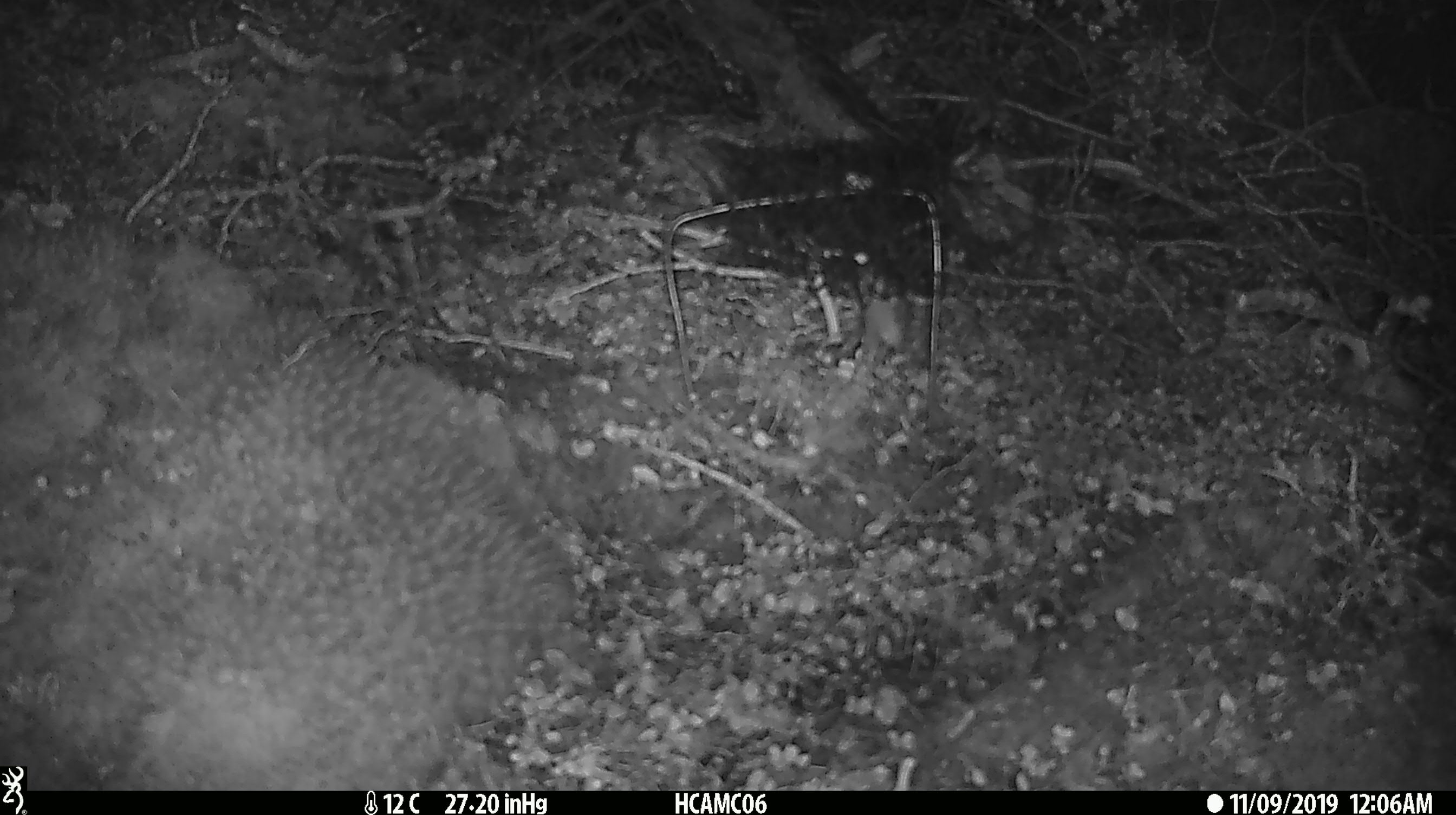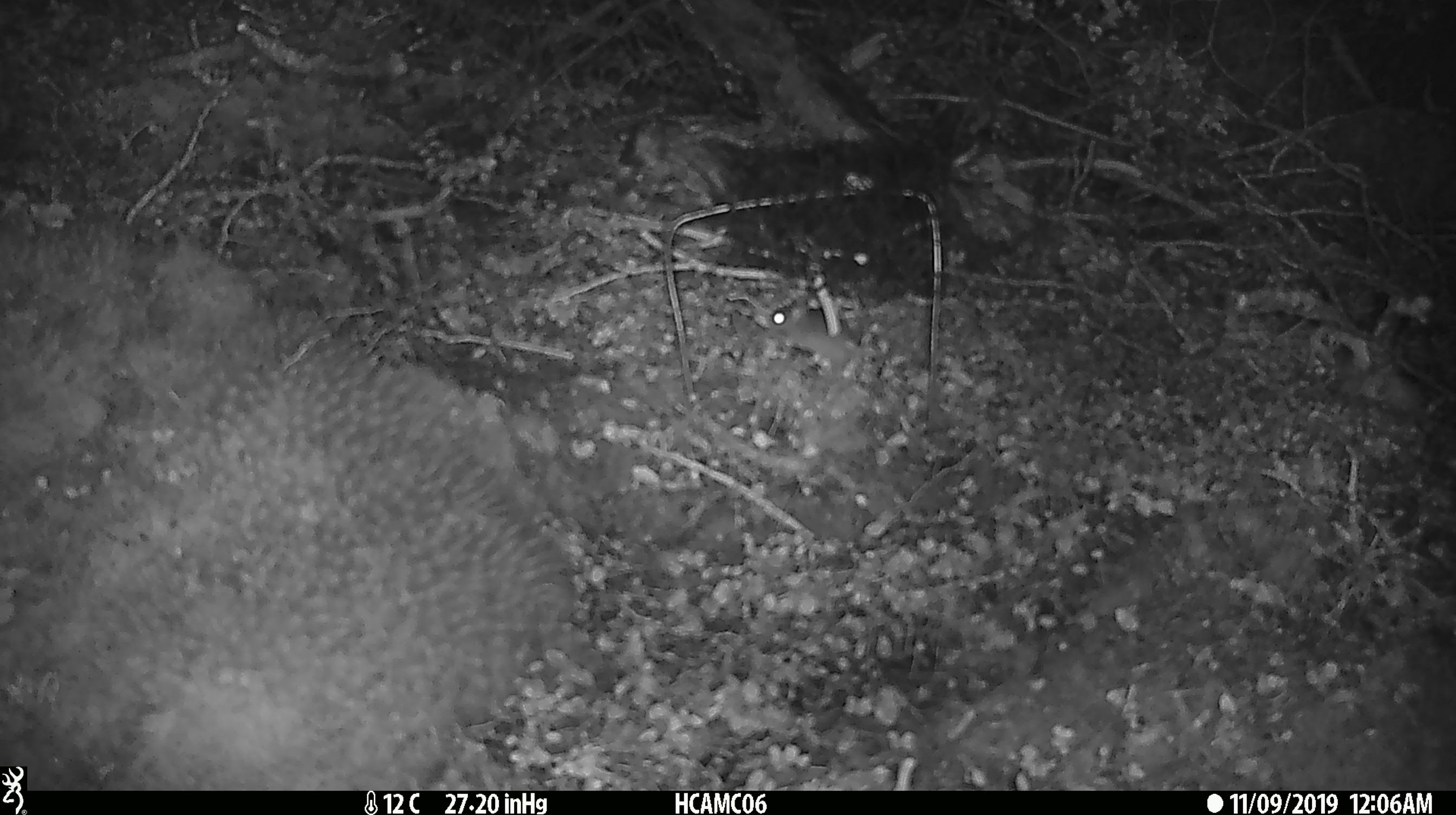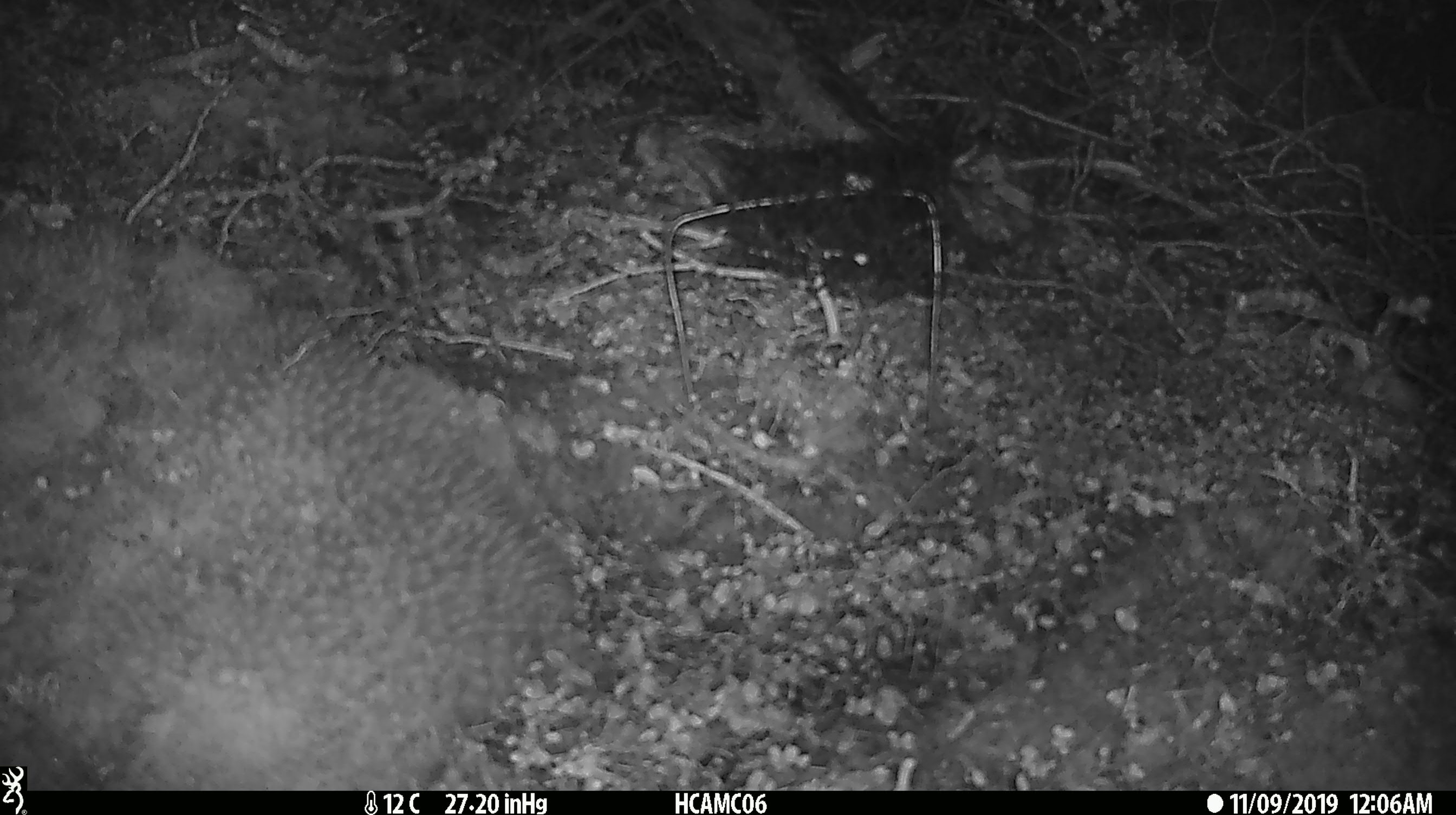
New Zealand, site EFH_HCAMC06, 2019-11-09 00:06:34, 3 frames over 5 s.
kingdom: Animalia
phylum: Chordata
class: Mammalia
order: Rodentia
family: Muridae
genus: Mus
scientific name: Mus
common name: mouse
Mouse (Mus).